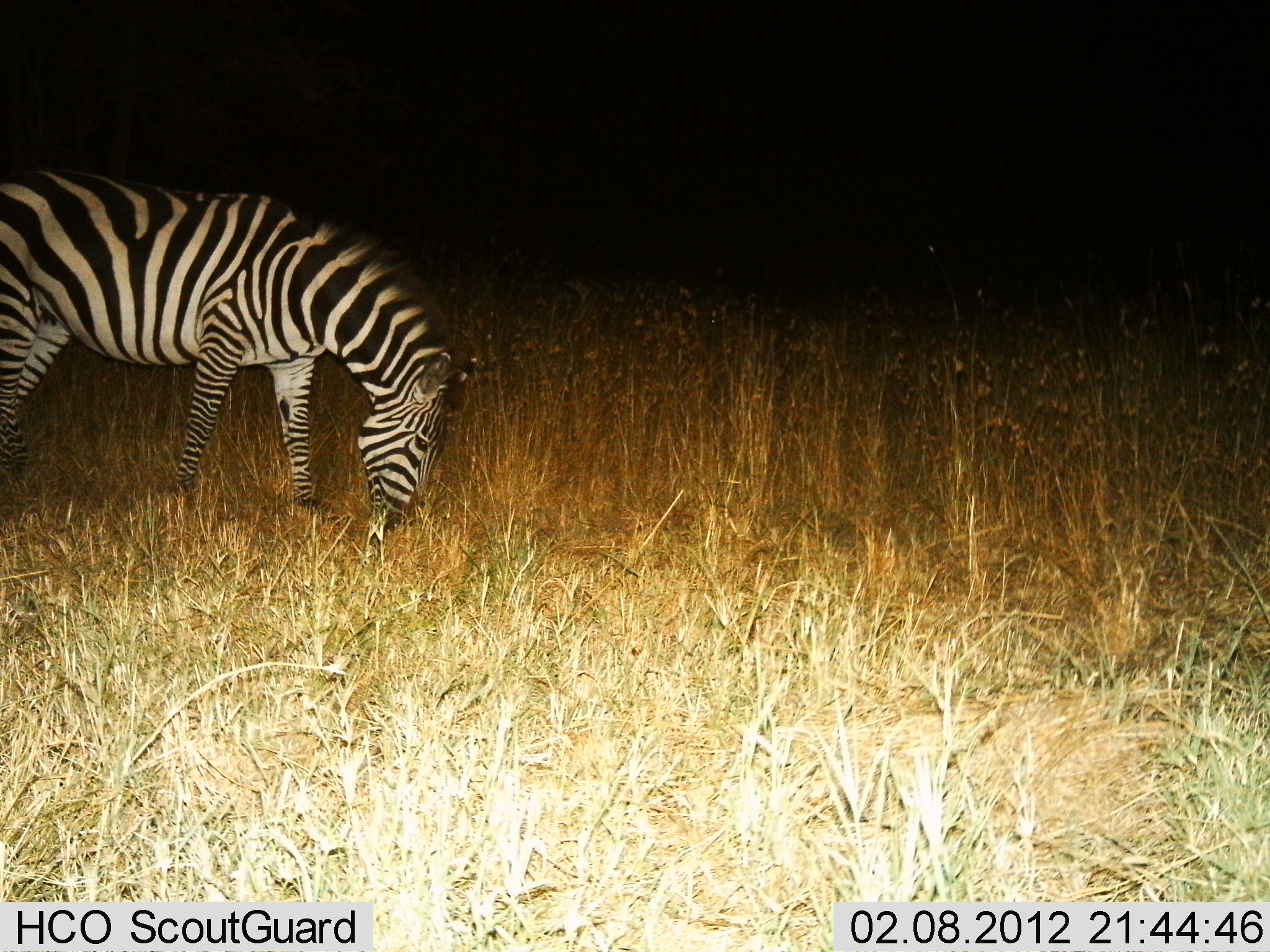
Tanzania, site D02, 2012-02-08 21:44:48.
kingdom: Animalia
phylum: Chordata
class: Mammalia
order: Perissodactyla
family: Equidae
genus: Equus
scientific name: Equus quagga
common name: plains zebra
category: zebra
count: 1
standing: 11%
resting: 0%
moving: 0%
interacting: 0%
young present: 0%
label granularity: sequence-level